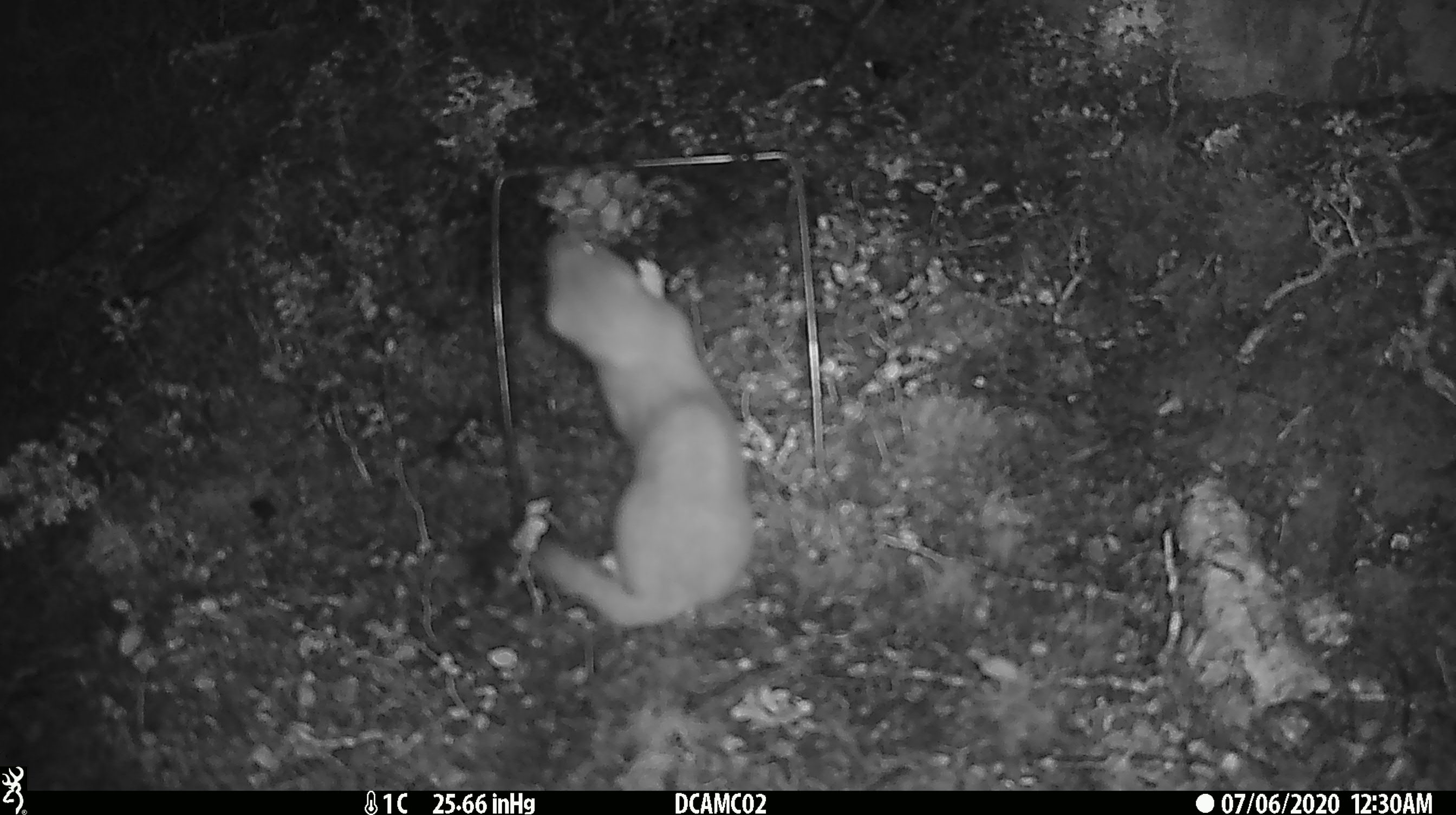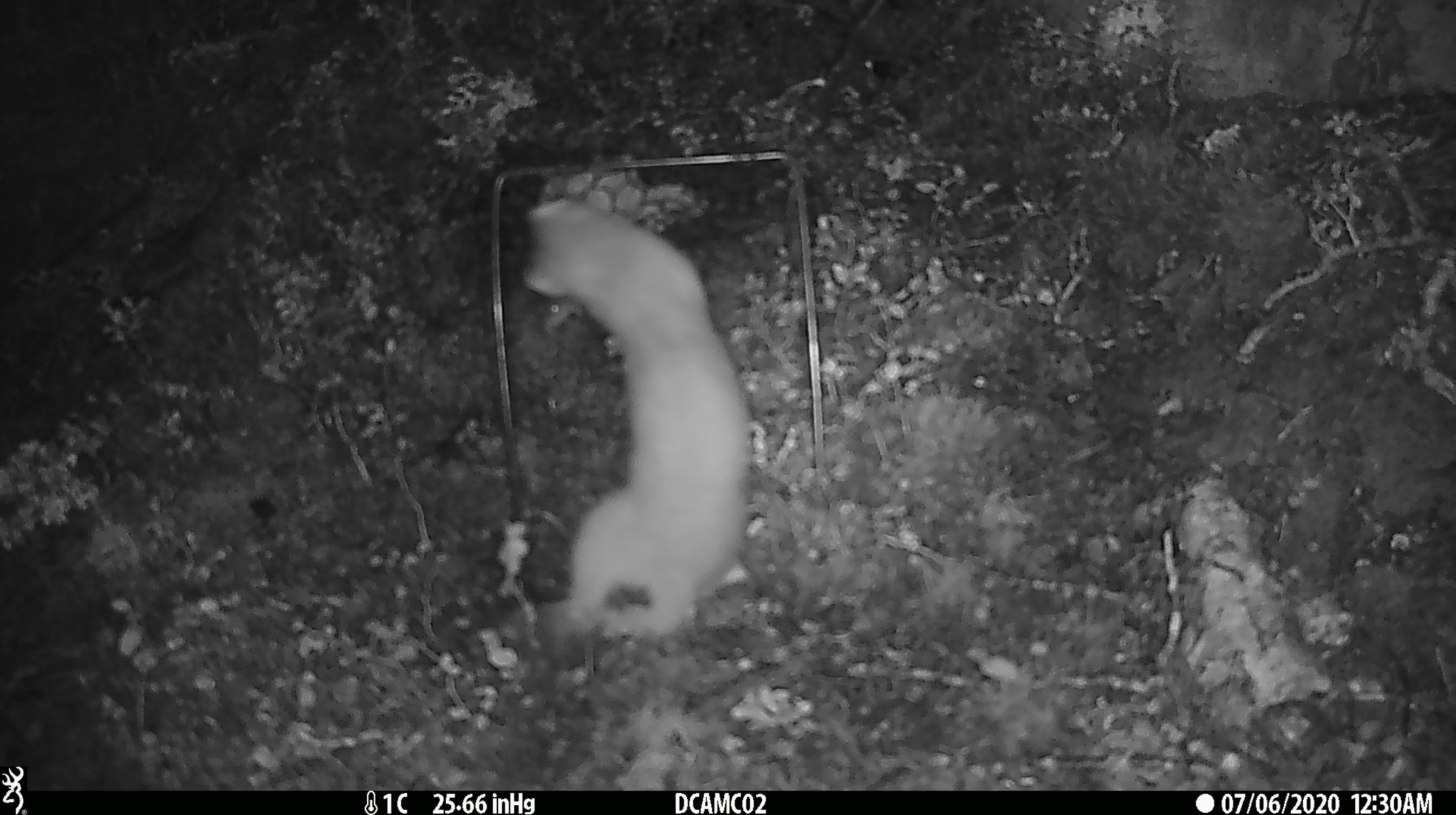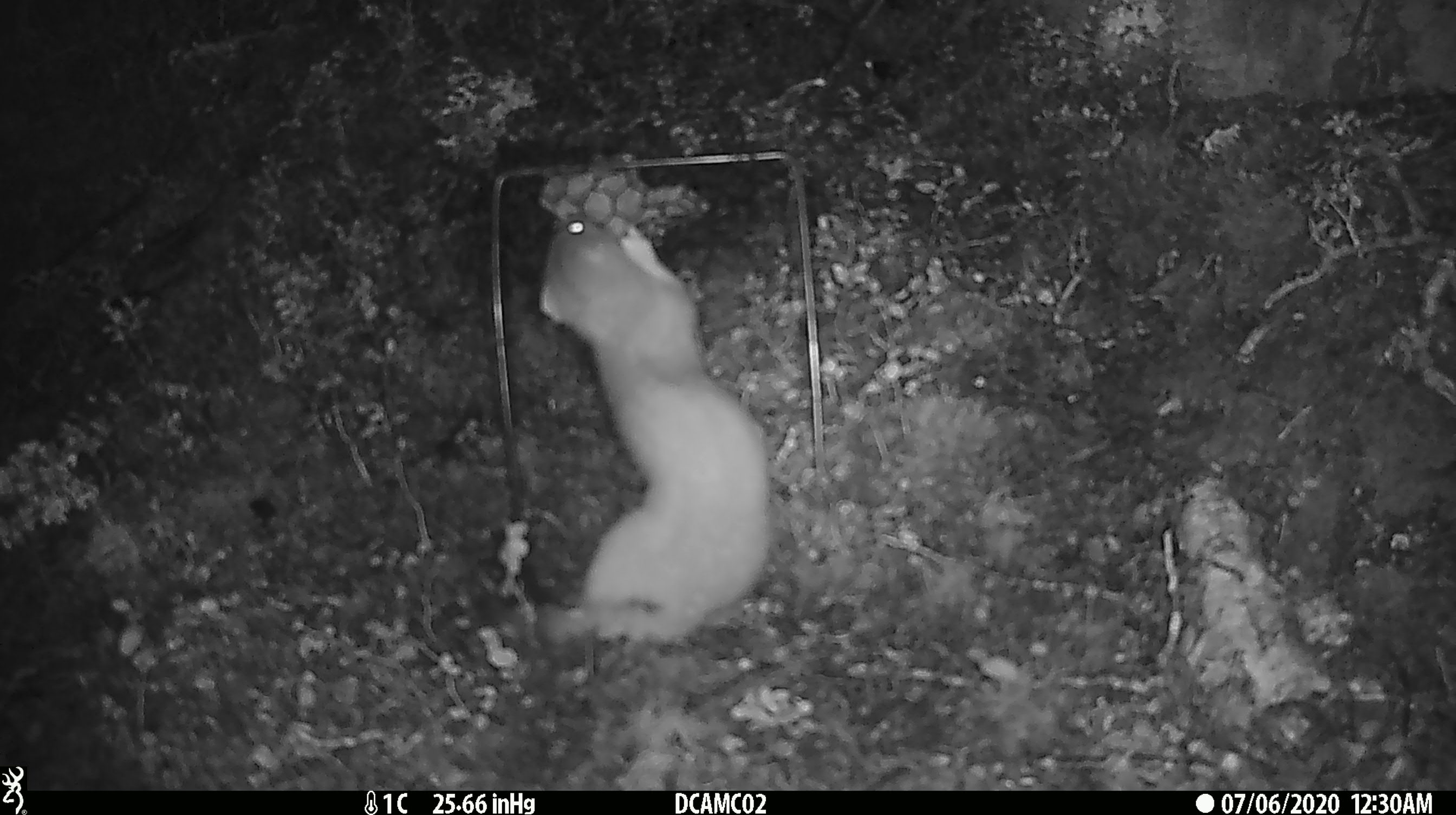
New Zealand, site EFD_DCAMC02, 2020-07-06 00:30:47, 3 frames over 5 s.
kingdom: Animalia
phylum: Chordata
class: Mammalia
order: Carnivora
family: Mustelidae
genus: Mustela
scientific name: Mustela erminea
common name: stoat